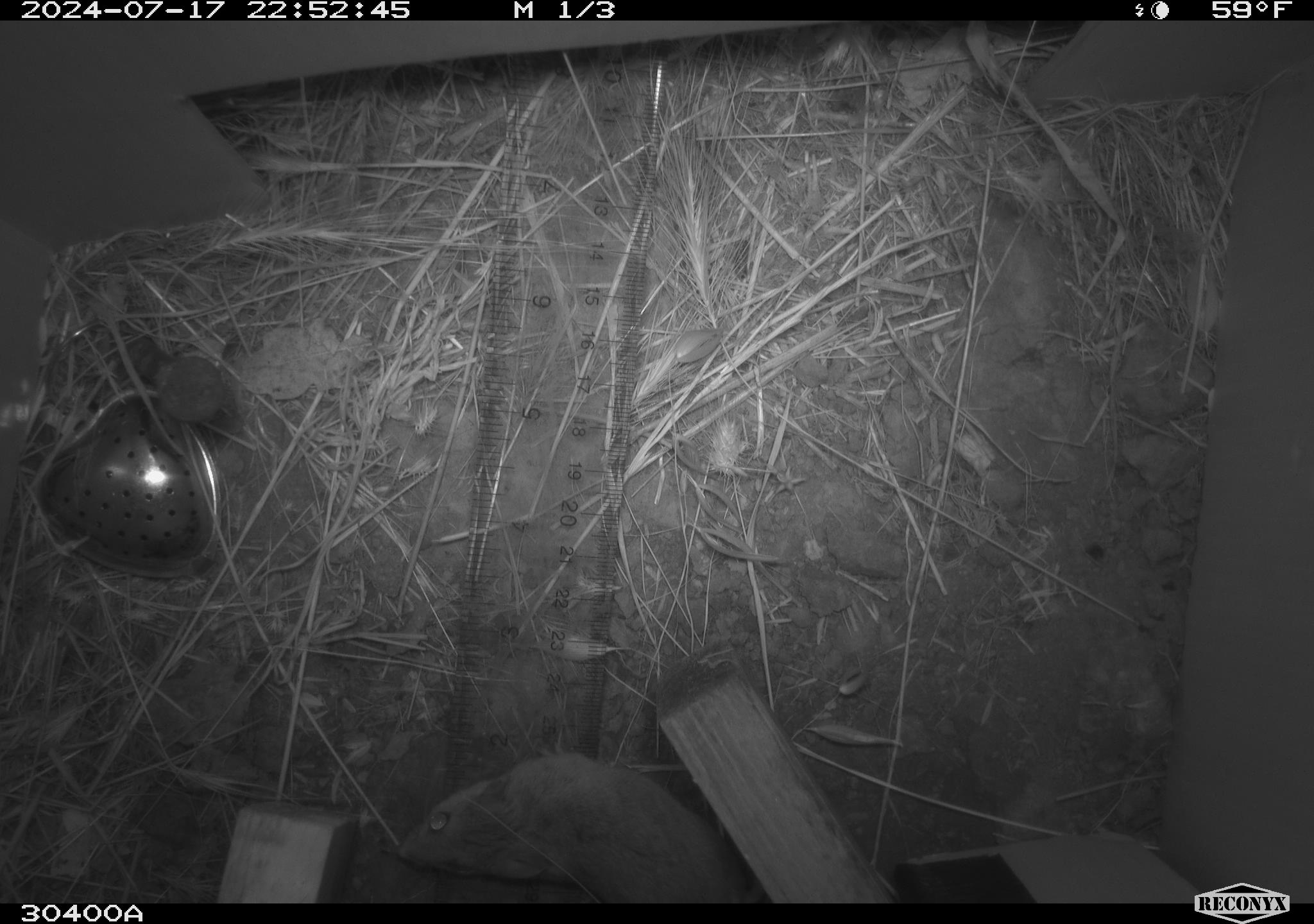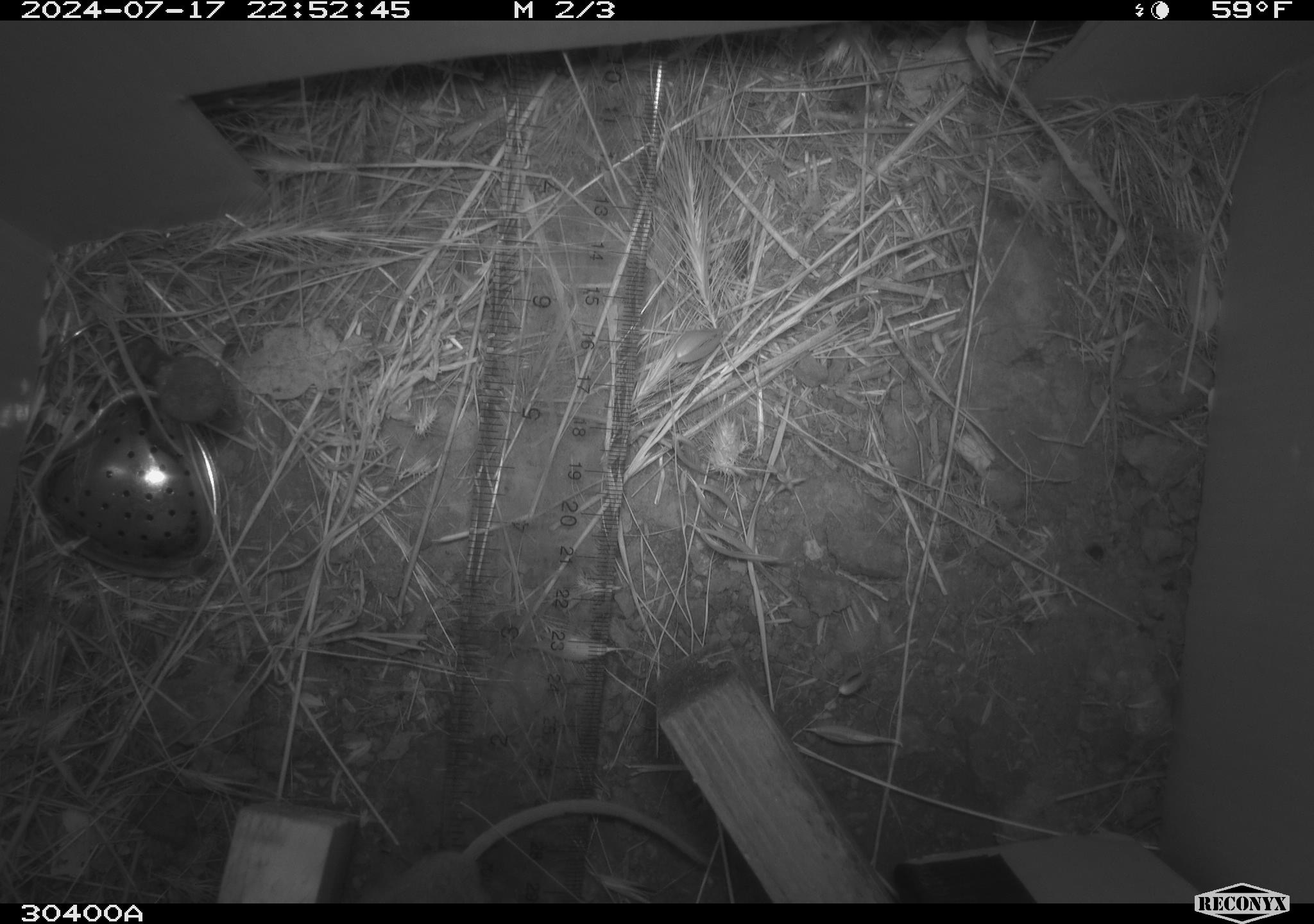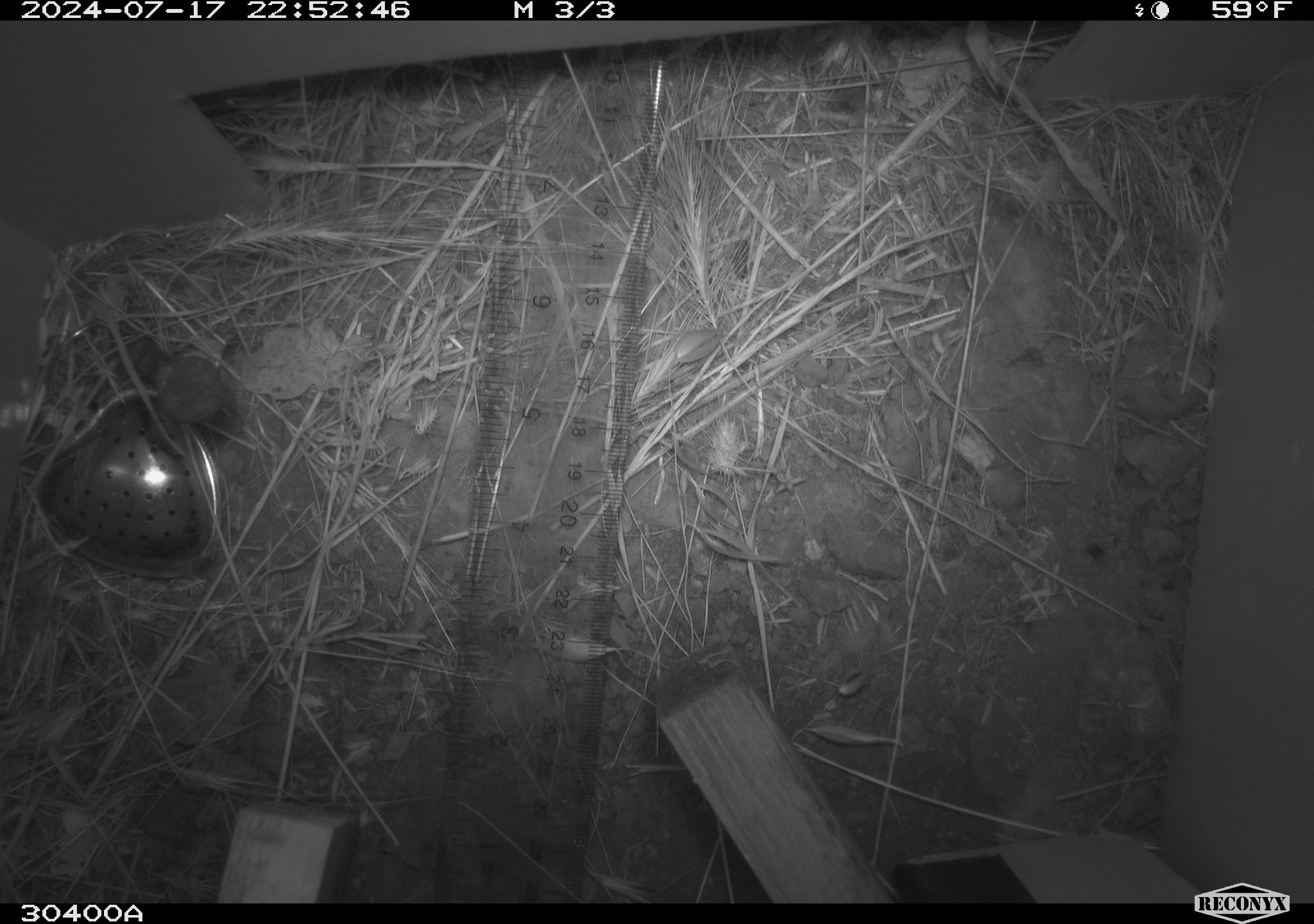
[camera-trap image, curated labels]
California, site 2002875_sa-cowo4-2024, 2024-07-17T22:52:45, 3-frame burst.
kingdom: Animalia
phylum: Chordata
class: Mammalia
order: Rodentia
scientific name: Rodentia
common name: rodent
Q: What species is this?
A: Rodent (Rodentia).